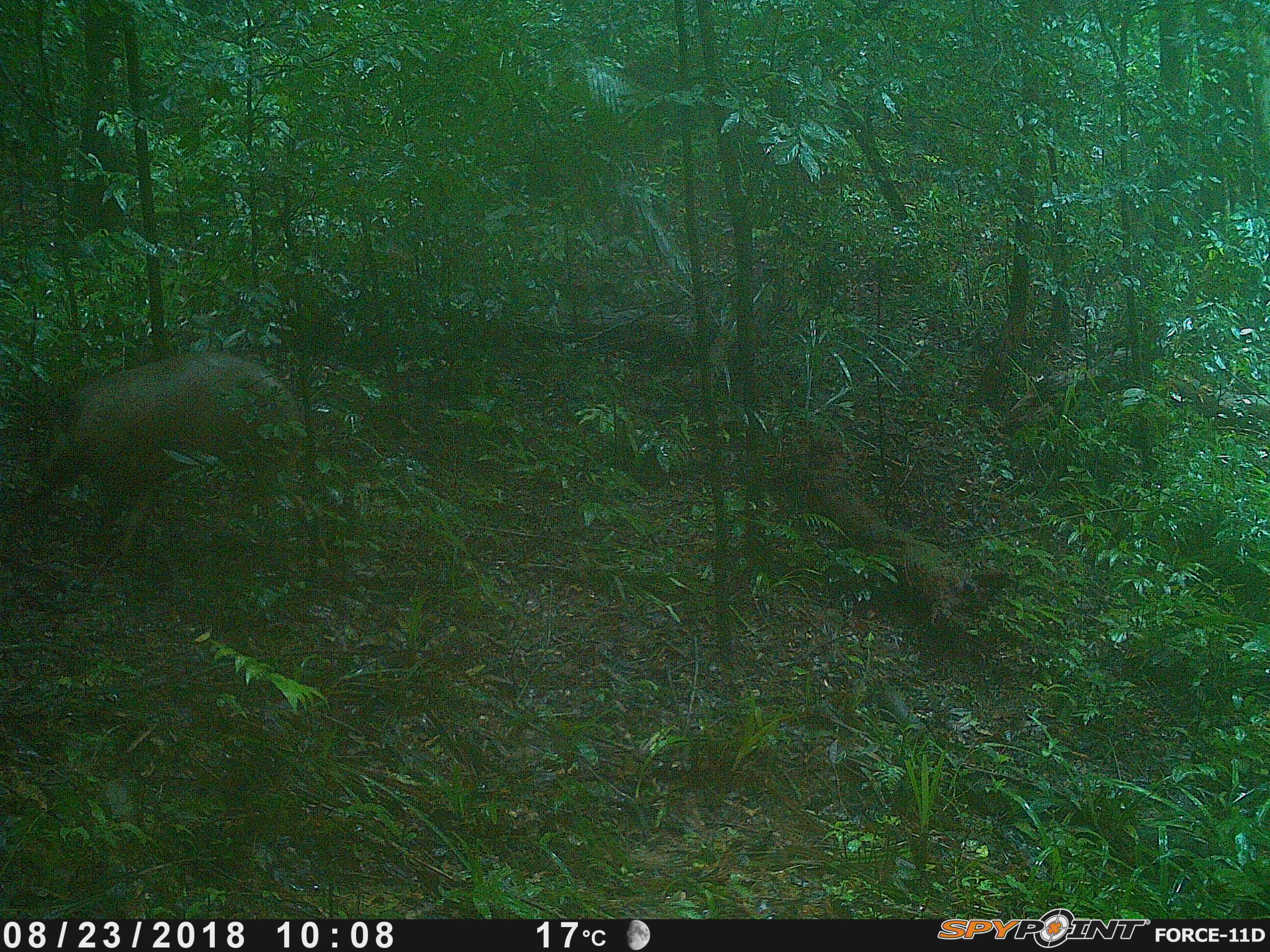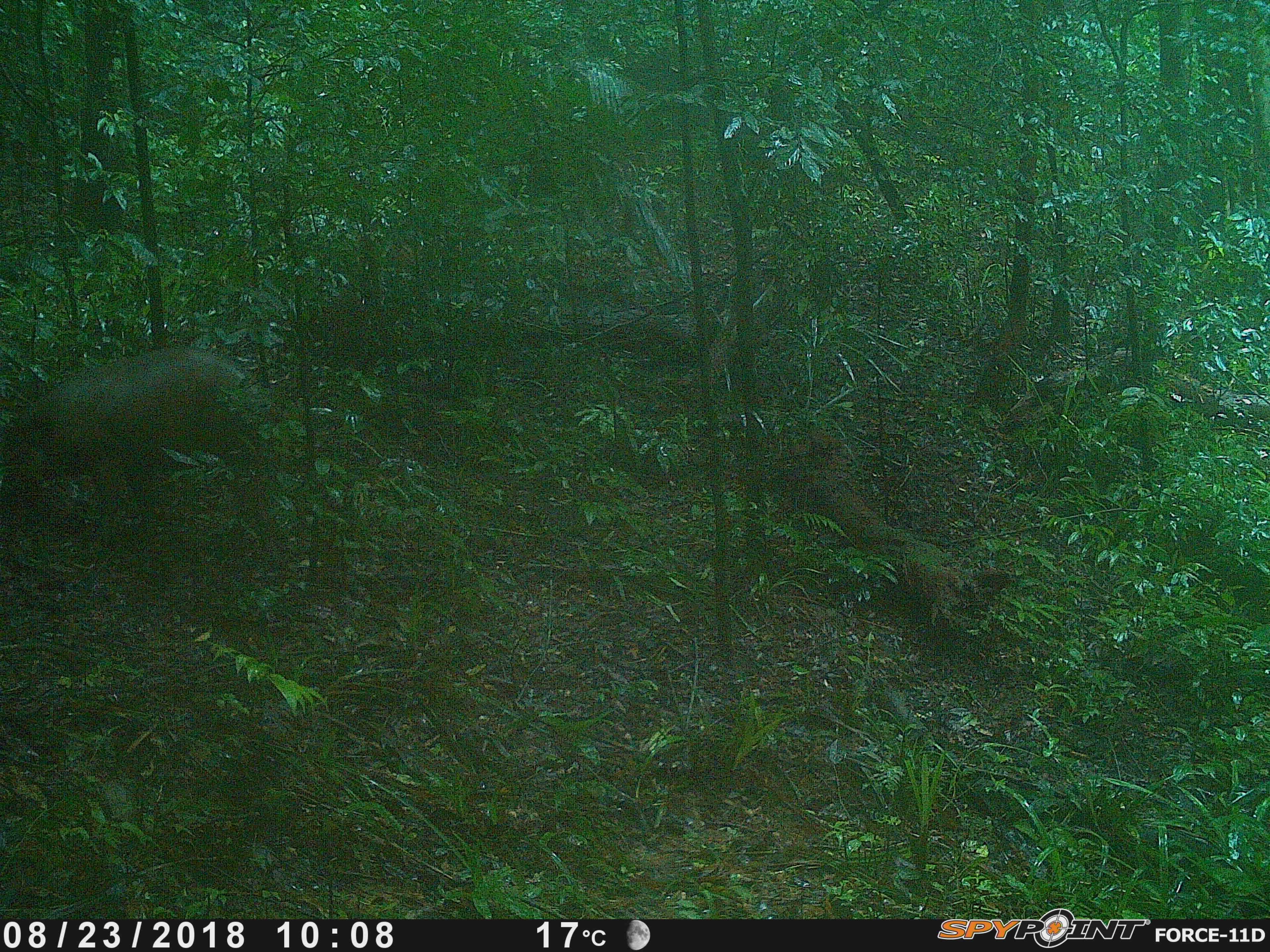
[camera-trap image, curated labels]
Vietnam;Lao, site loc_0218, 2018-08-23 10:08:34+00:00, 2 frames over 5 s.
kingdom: Animalia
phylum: Chordata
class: Mammalia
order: Artiodactyla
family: Suidae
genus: Sus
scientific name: Sus scrofa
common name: eurasian wild pig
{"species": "eurasian wild pig (Sus scrofa)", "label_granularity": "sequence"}